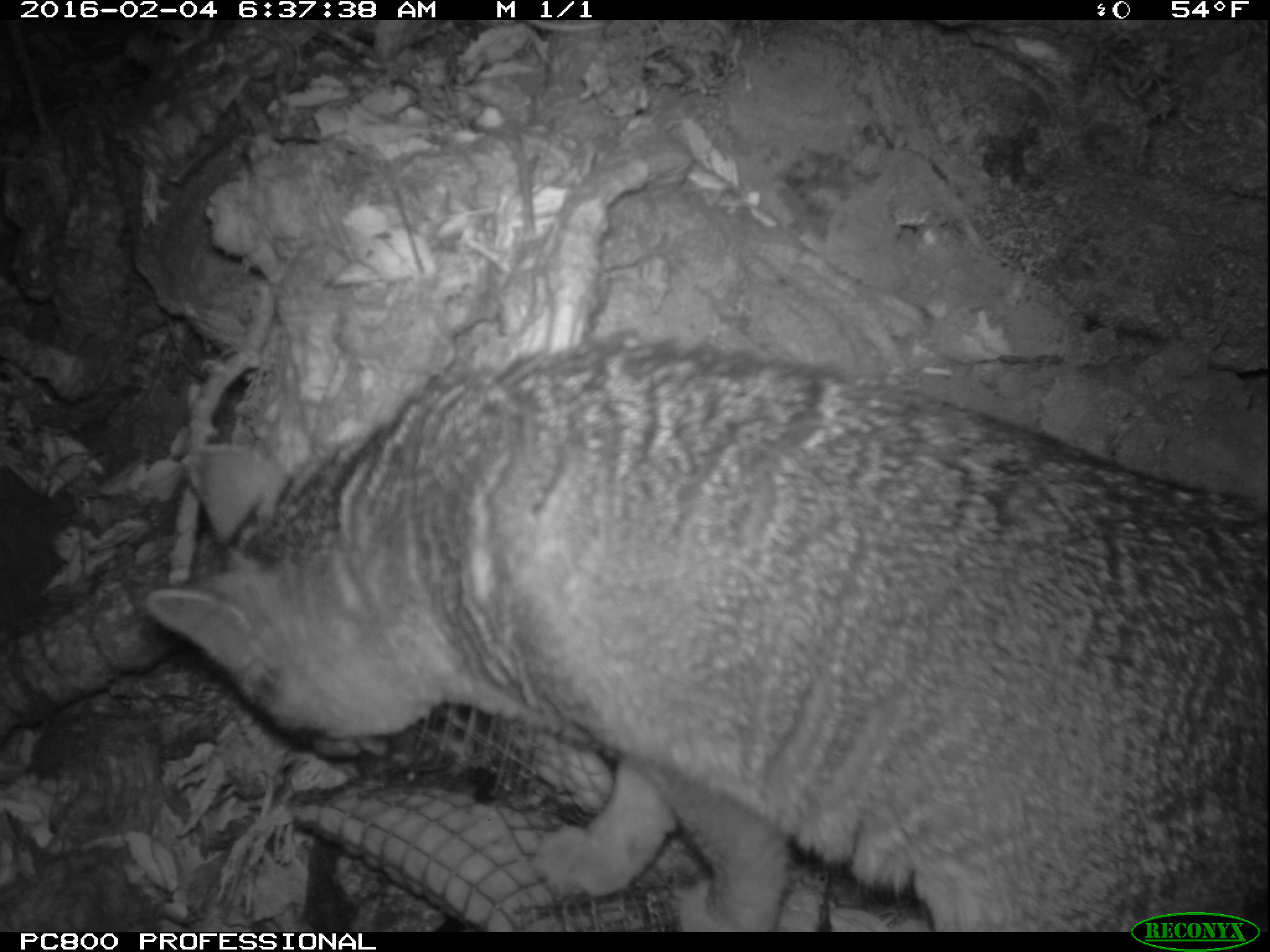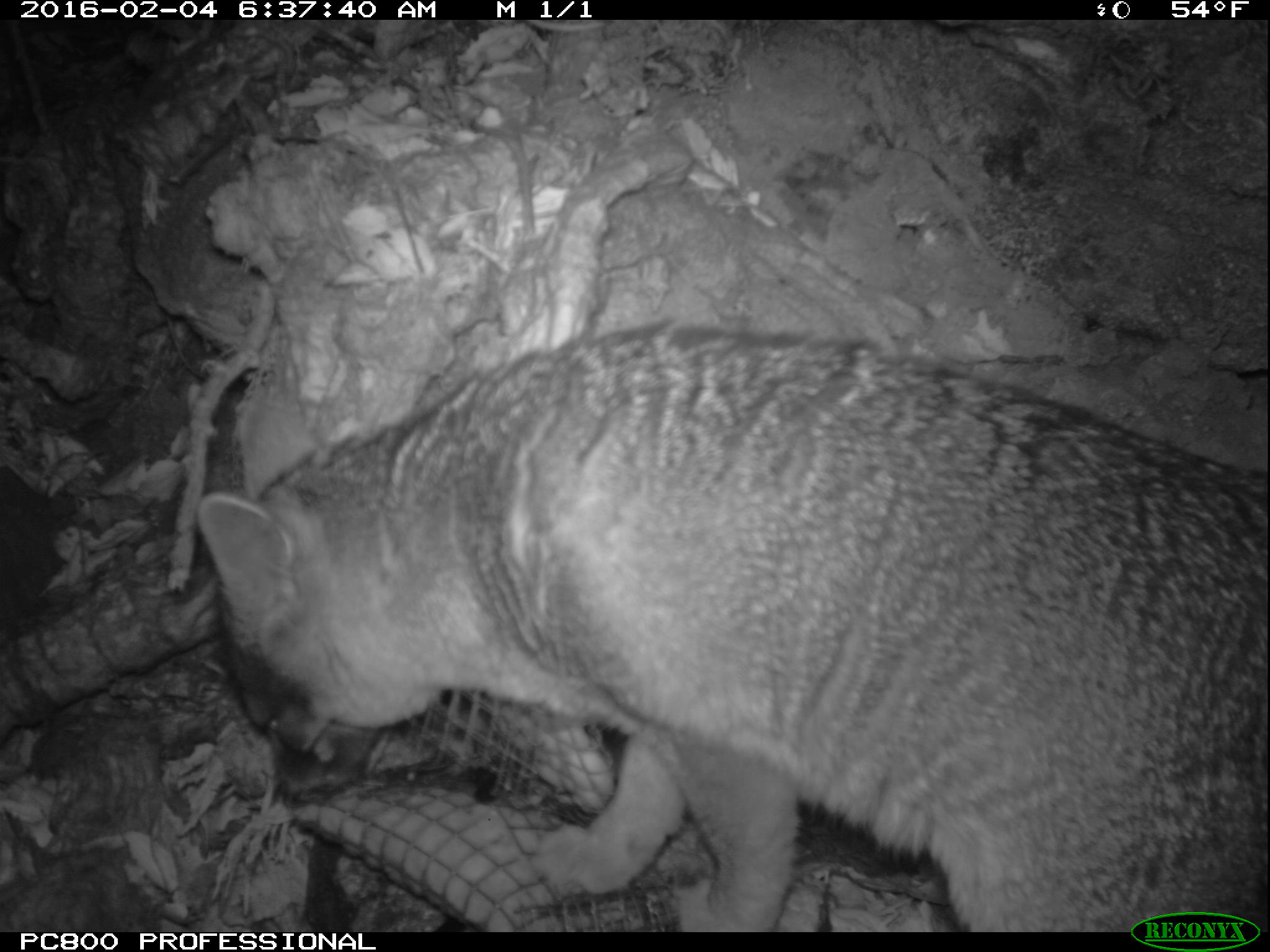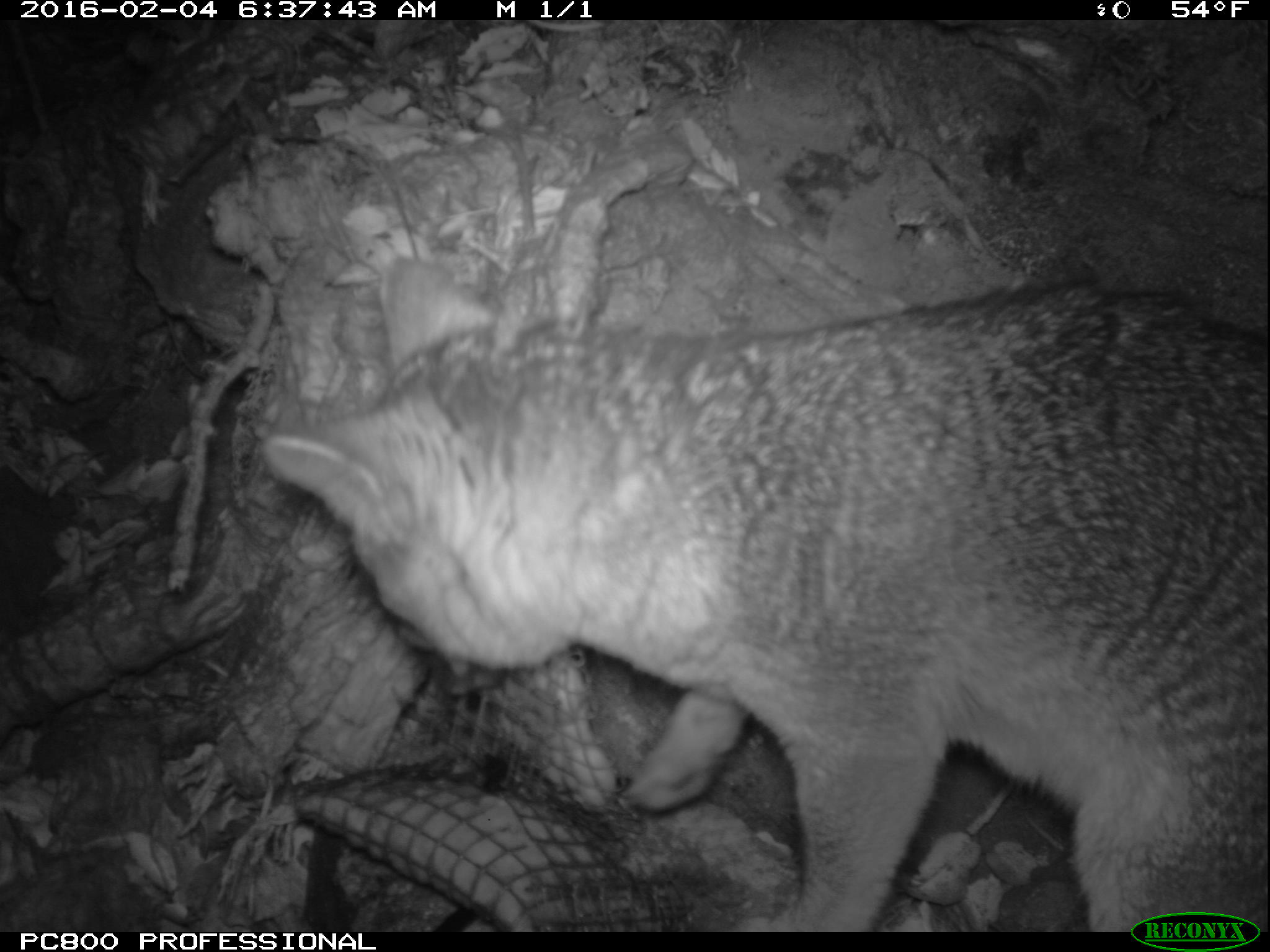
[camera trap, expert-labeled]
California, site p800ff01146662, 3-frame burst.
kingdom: Animalia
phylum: Chordata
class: Mammalia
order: Carnivora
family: Canidae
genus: Urocyon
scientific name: Urocyon littoralis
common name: island fox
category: fox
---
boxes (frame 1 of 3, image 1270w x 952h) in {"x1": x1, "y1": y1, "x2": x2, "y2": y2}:
fox: {"x1": 148, "y1": 333, "x2": 1268, "y2": 932}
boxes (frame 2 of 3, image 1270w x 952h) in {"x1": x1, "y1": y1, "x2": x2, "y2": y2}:
fox: {"x1": 189, "y1": 311, "x2": 1269, "y2": 932}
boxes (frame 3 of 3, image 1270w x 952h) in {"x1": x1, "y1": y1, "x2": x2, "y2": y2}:
fox: {"x1": 261, "y1": 258, "x2": 1269, "y2": 933}